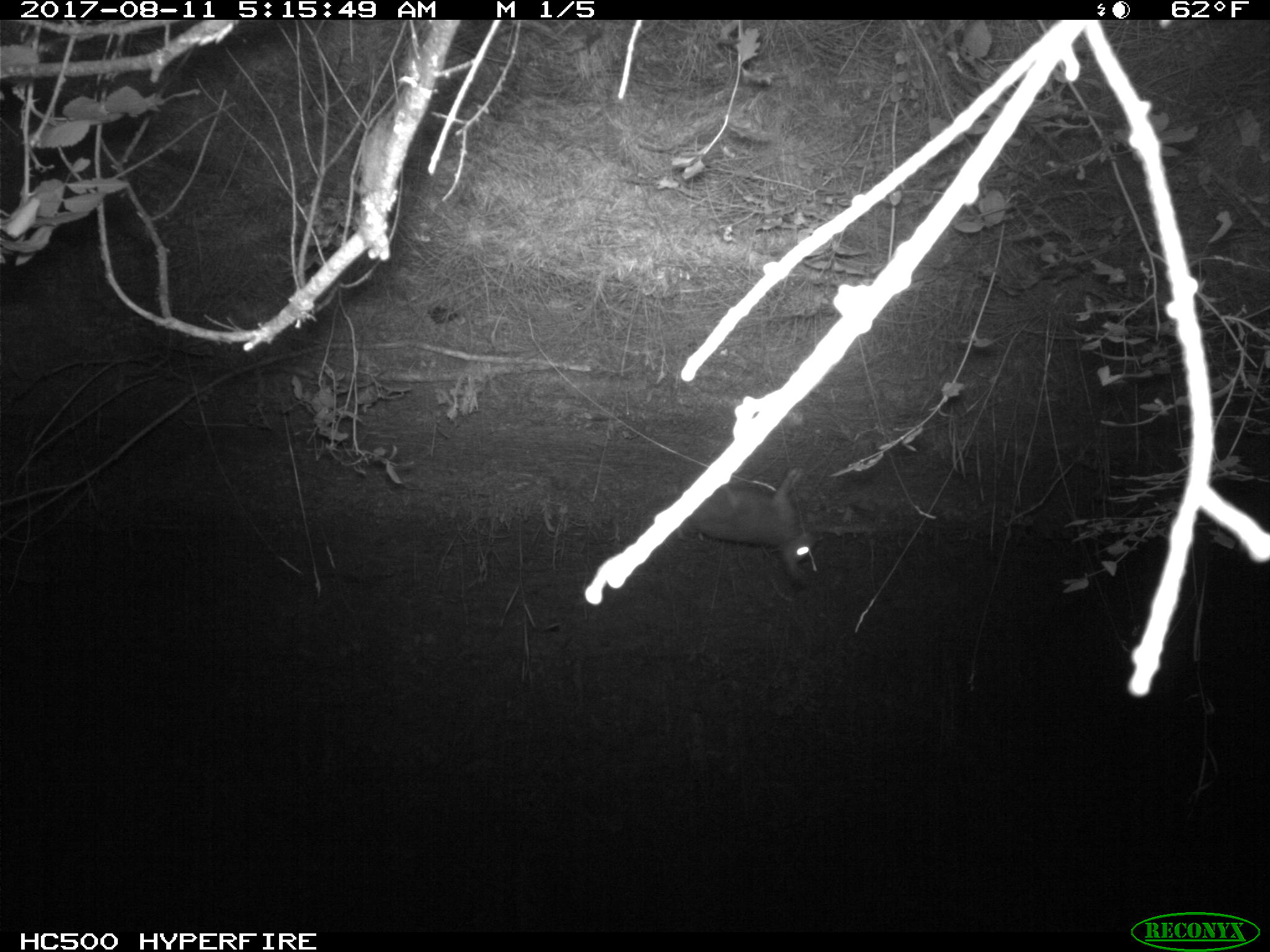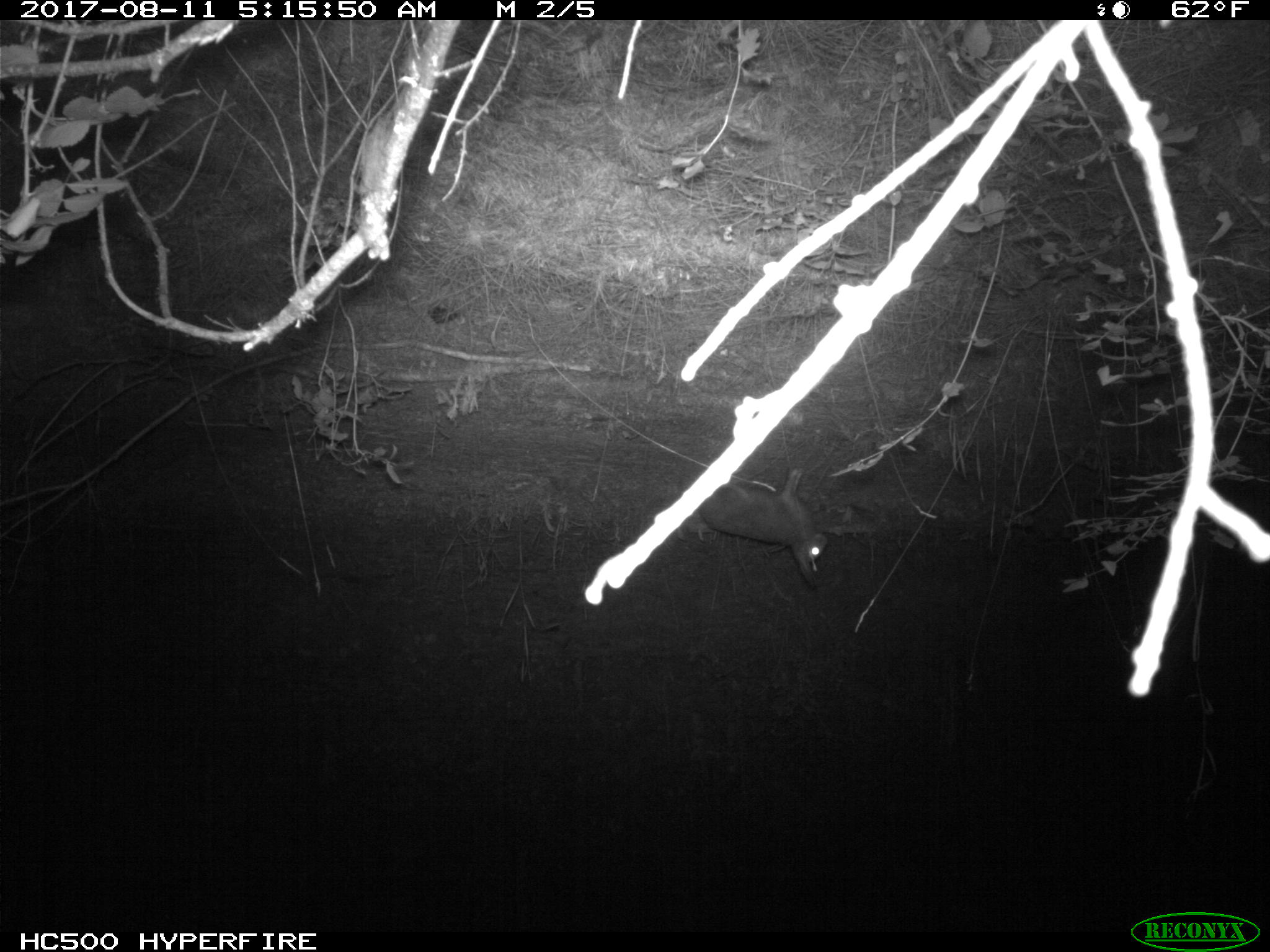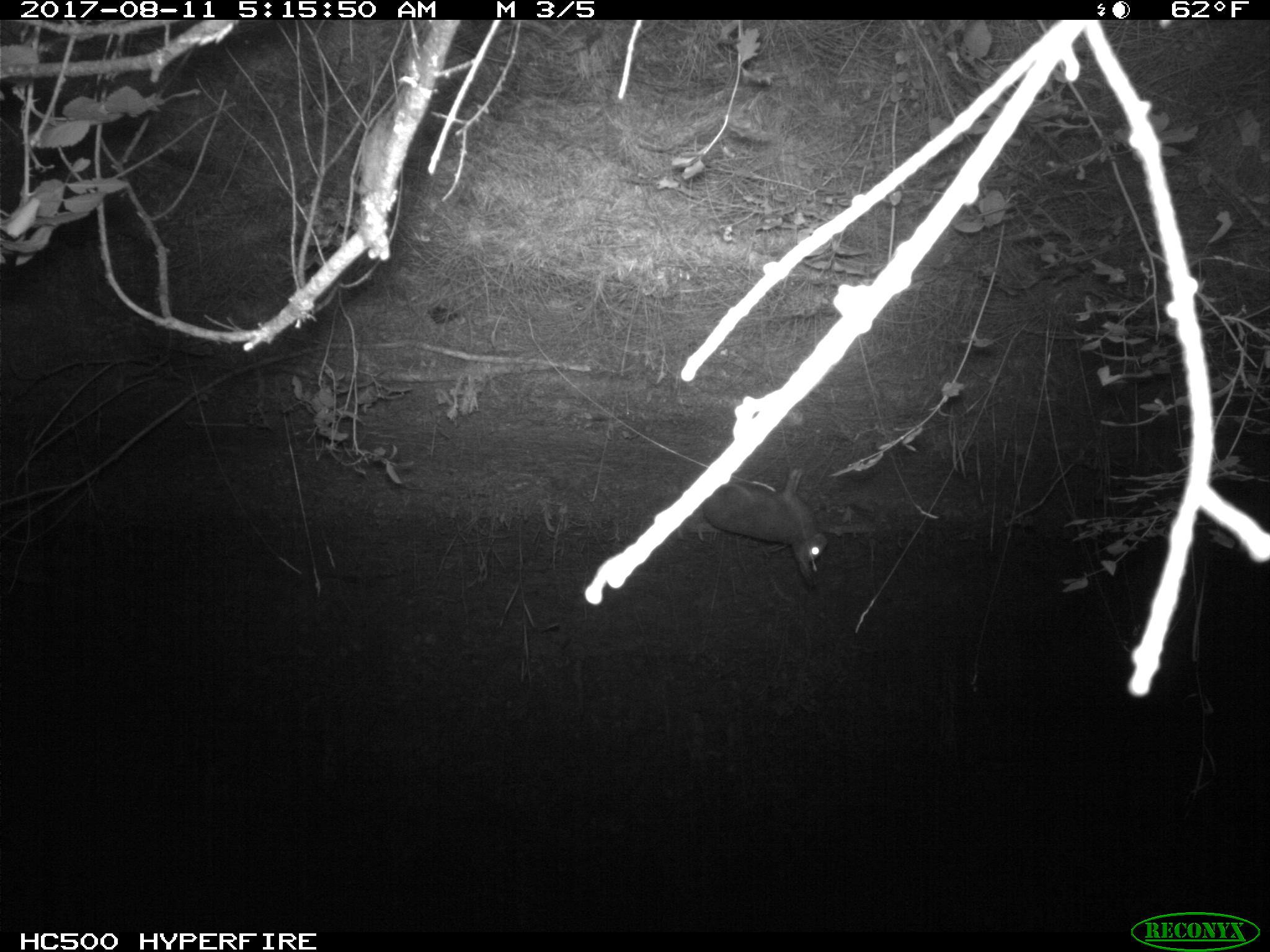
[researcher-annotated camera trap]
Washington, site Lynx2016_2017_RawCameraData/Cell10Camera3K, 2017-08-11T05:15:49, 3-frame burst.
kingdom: Animalia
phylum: Chordata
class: Mammalia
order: Lagomorpha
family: Leporidae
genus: Lepus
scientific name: Lepus americanus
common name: snowshoe hare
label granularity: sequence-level